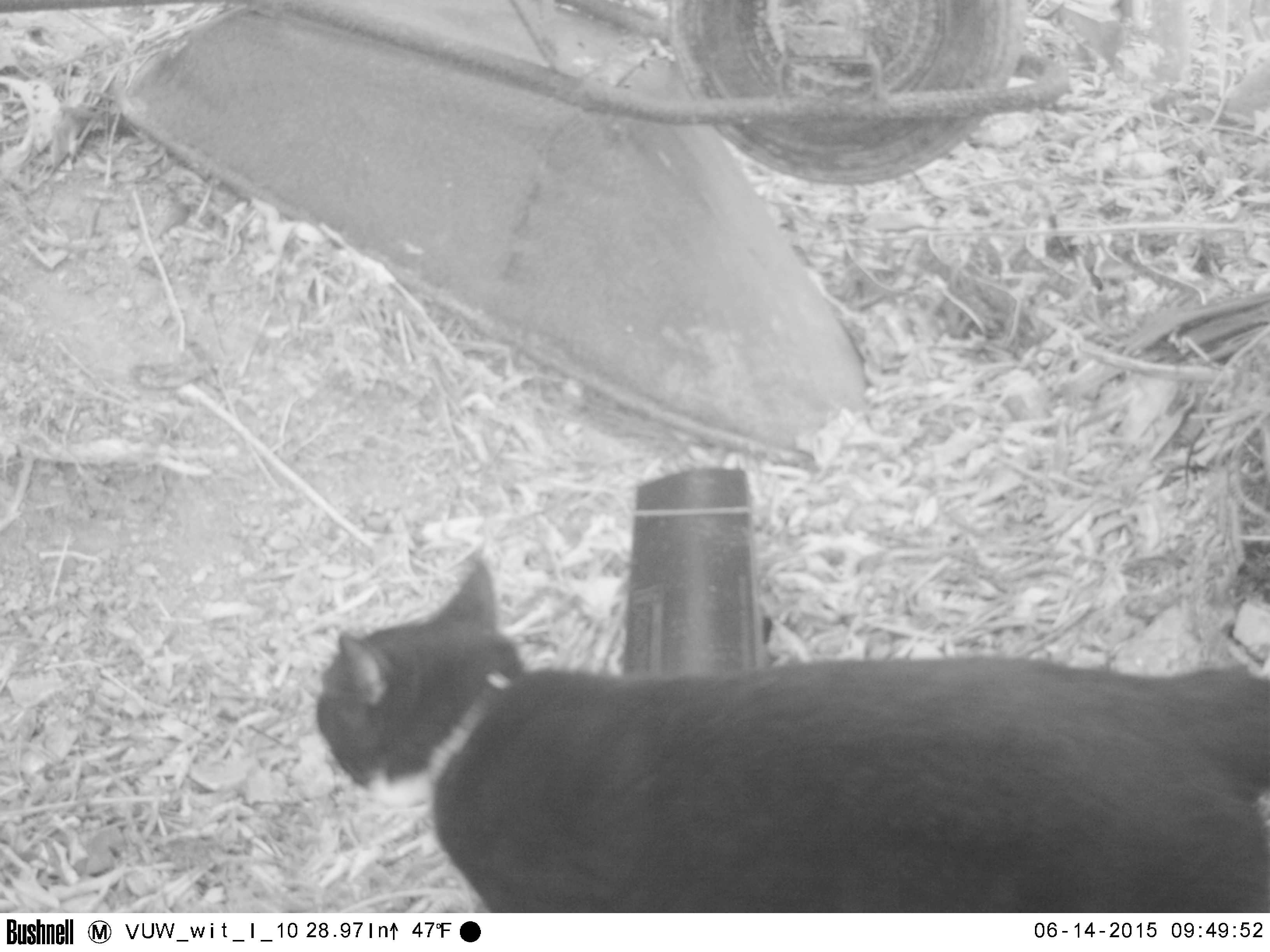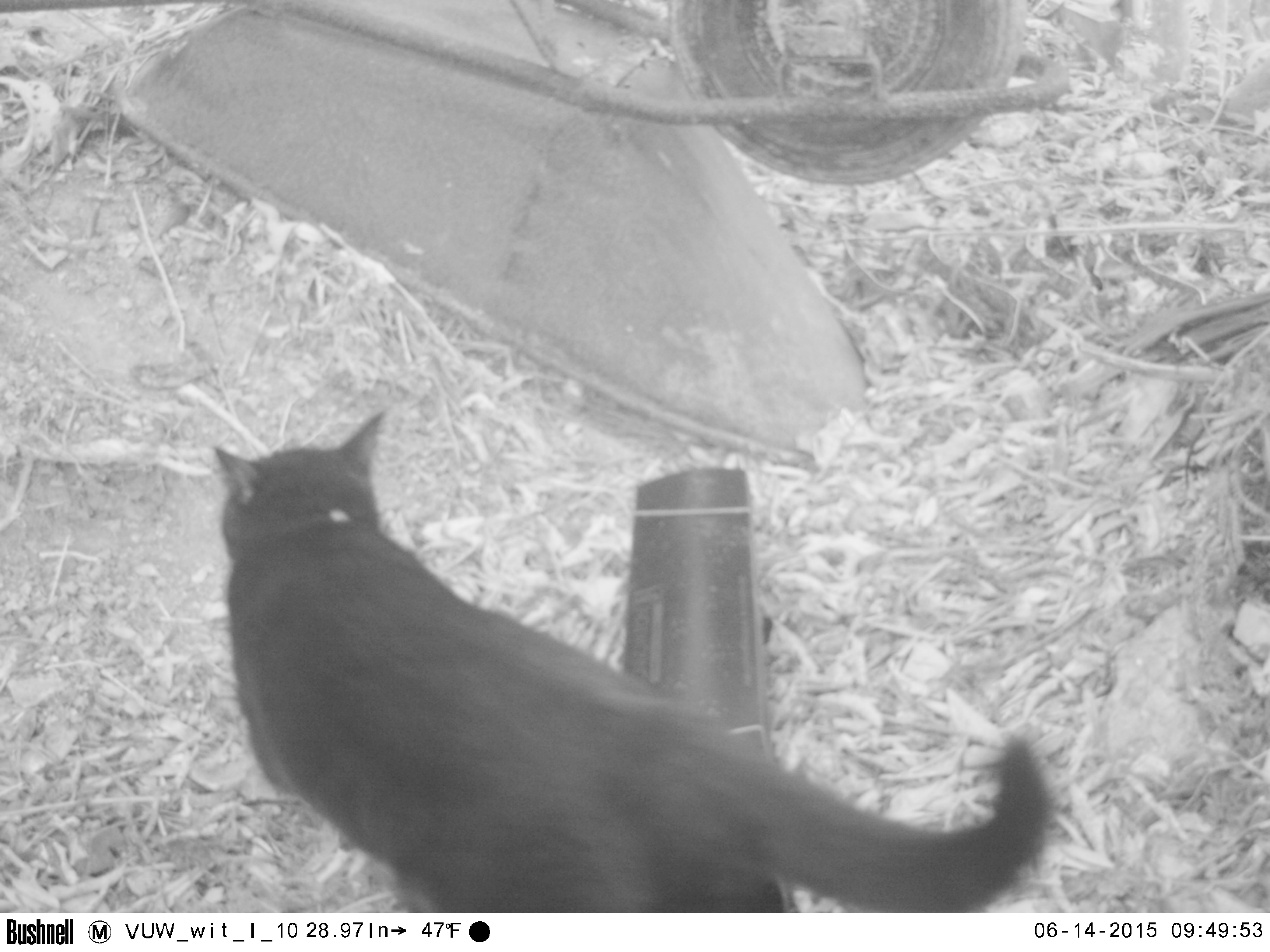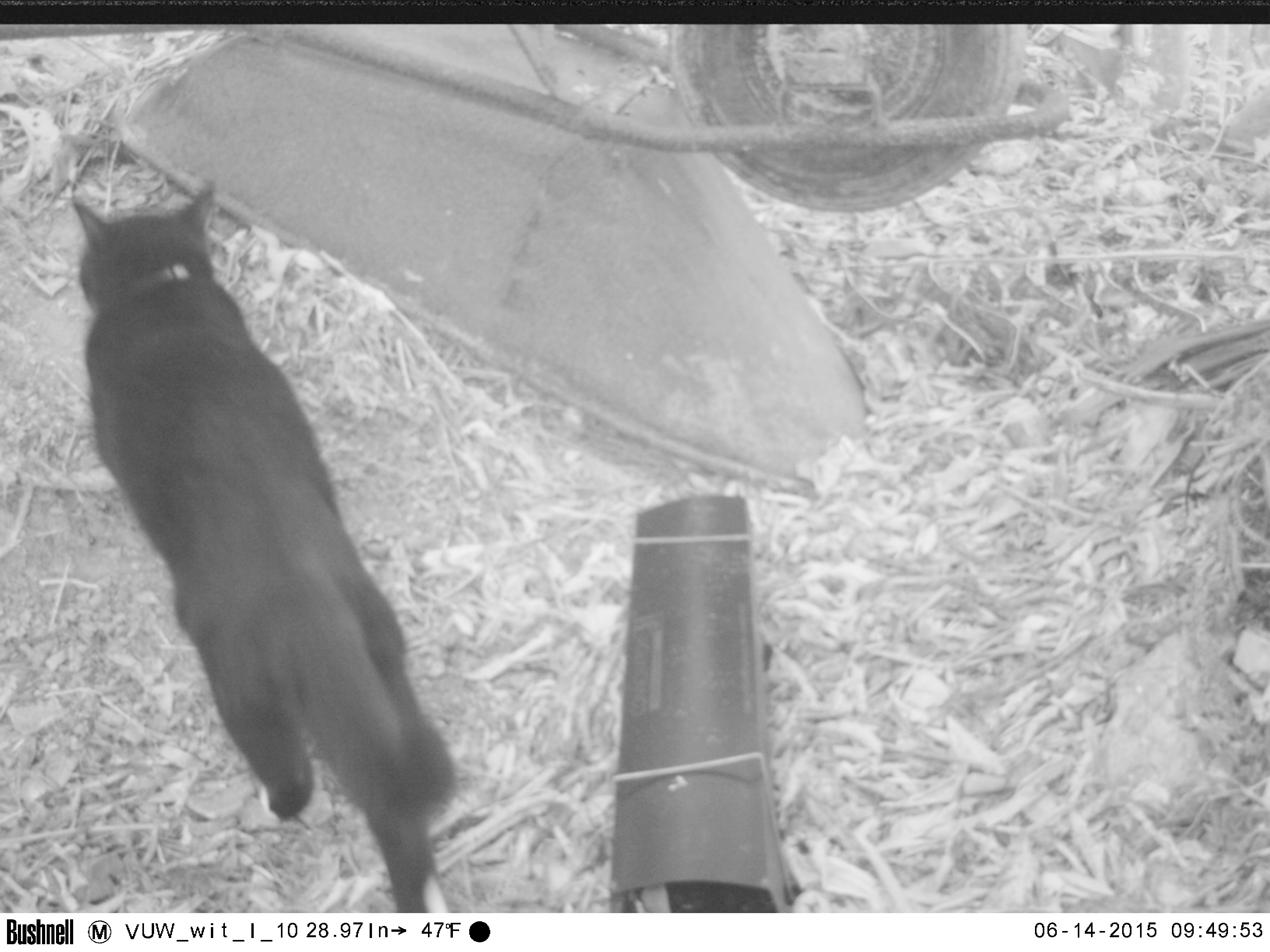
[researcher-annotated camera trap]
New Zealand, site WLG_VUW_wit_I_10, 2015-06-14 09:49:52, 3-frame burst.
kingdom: Animalia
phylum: Chordata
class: Mammalia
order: Carnivora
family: Felidae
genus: Felis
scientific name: Felis catus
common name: domestic cat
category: cat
Cat (domestic cat) (Felis catus).